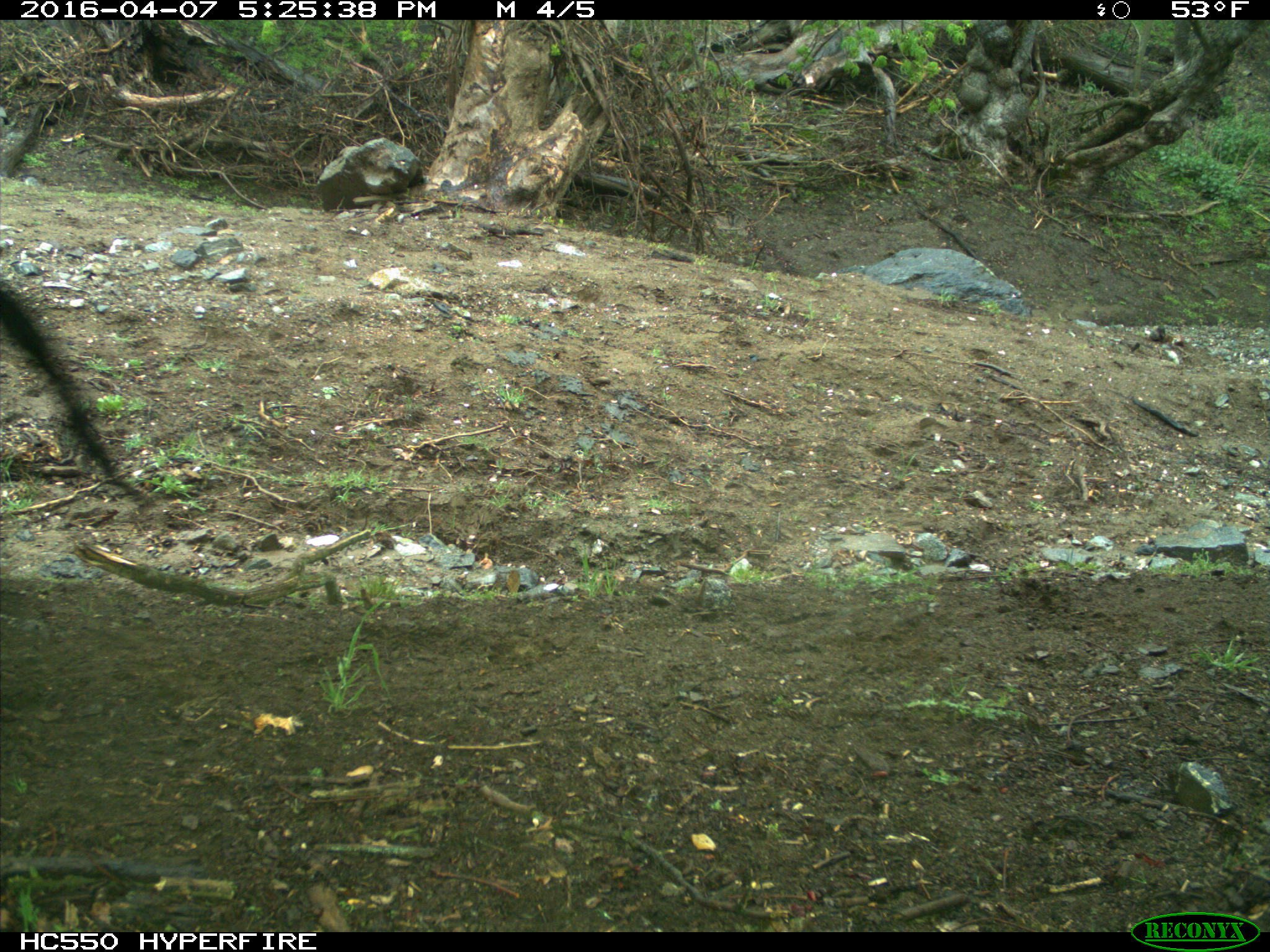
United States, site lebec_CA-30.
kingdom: Animalia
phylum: Chordata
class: Mammalia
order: Artiodactyla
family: Bovidae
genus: Bos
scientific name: Bos taurus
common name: domestic cow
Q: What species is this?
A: Bos taurus (domestic cow).